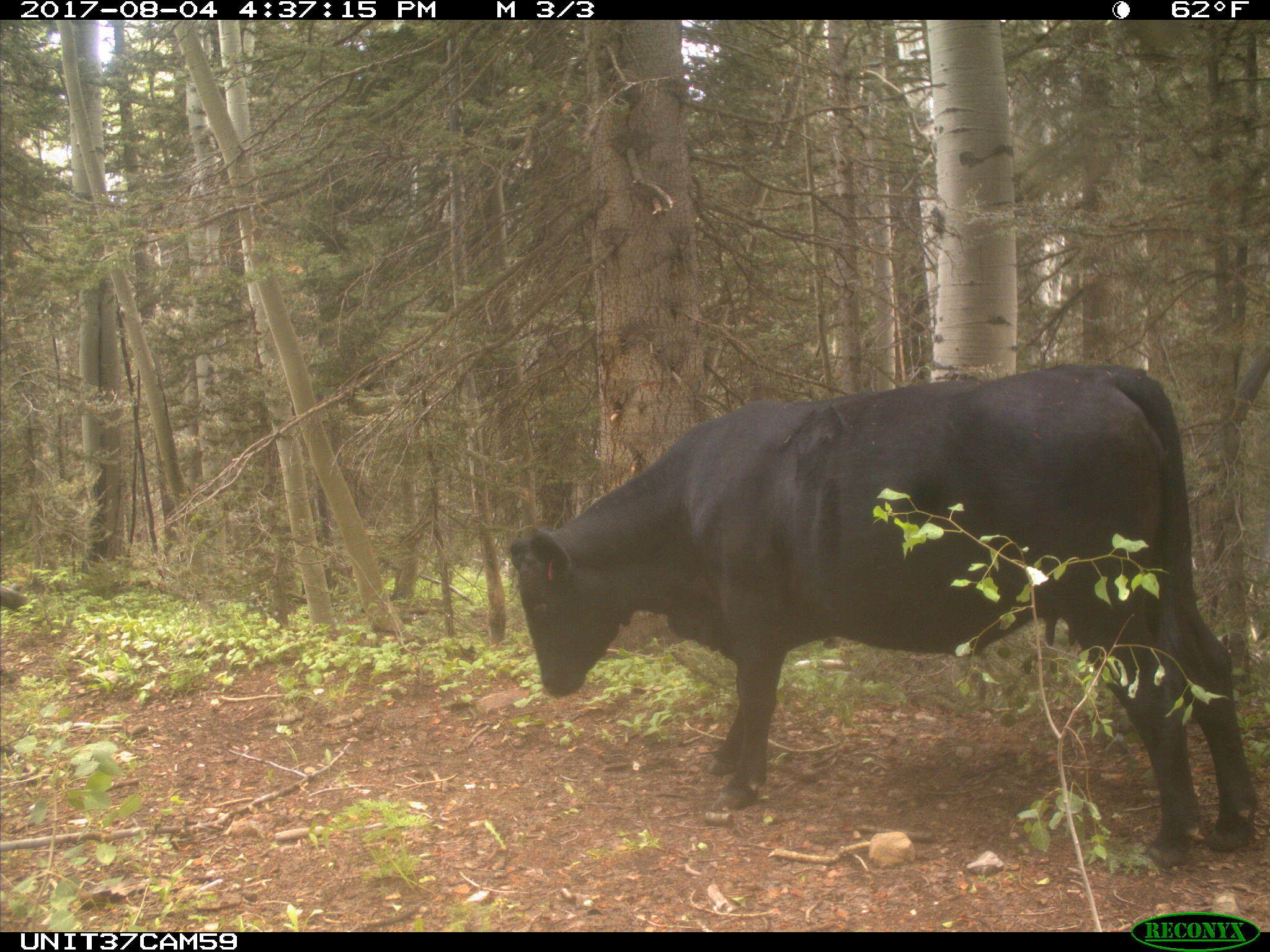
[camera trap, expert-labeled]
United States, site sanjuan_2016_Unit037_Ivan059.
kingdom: Animalia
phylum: Chordata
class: Mammalia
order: Artiodactyla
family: Bovidae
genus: Bos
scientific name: Bos taurus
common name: domestic cow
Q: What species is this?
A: Bos taurus (domestic cow).